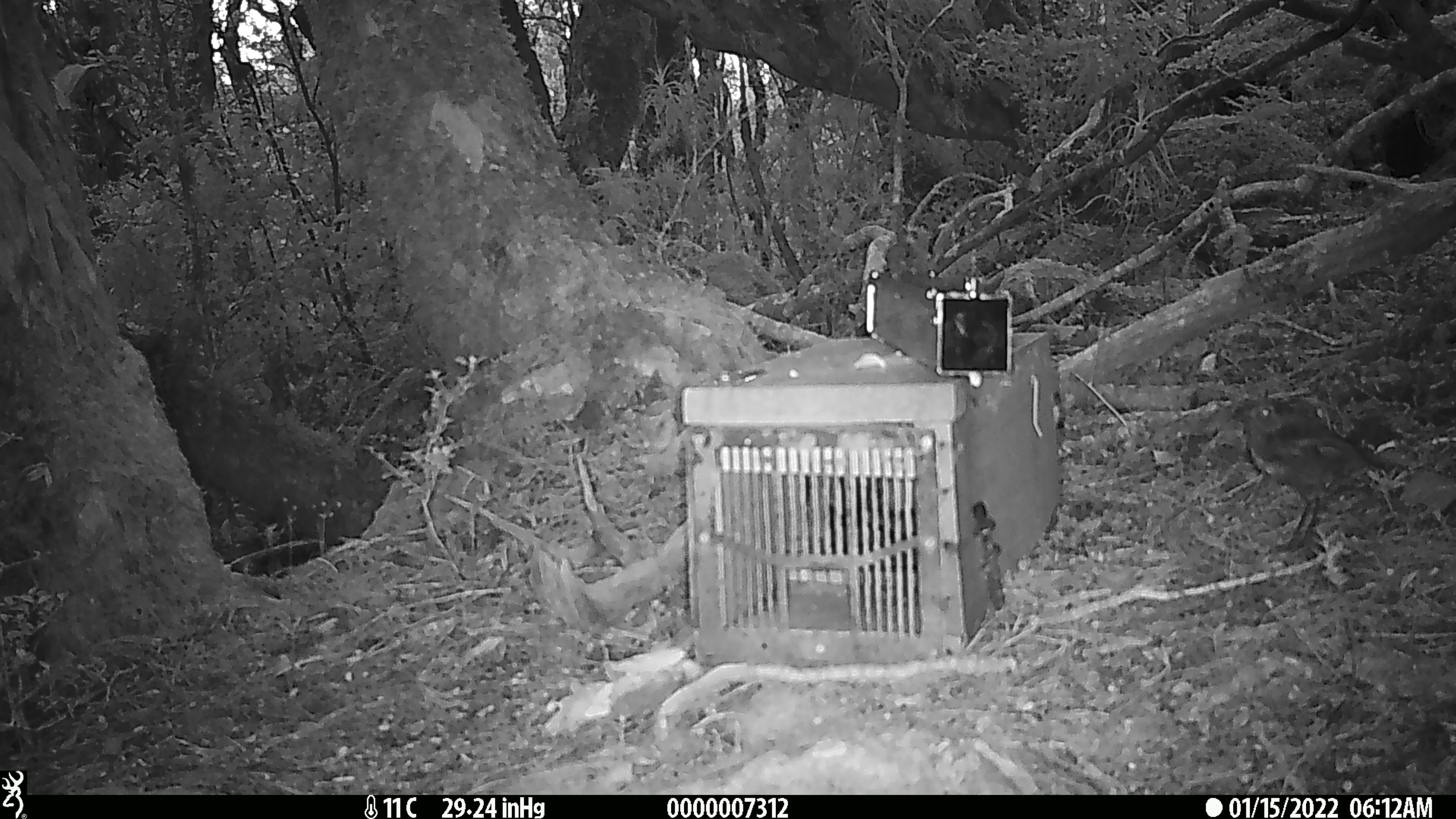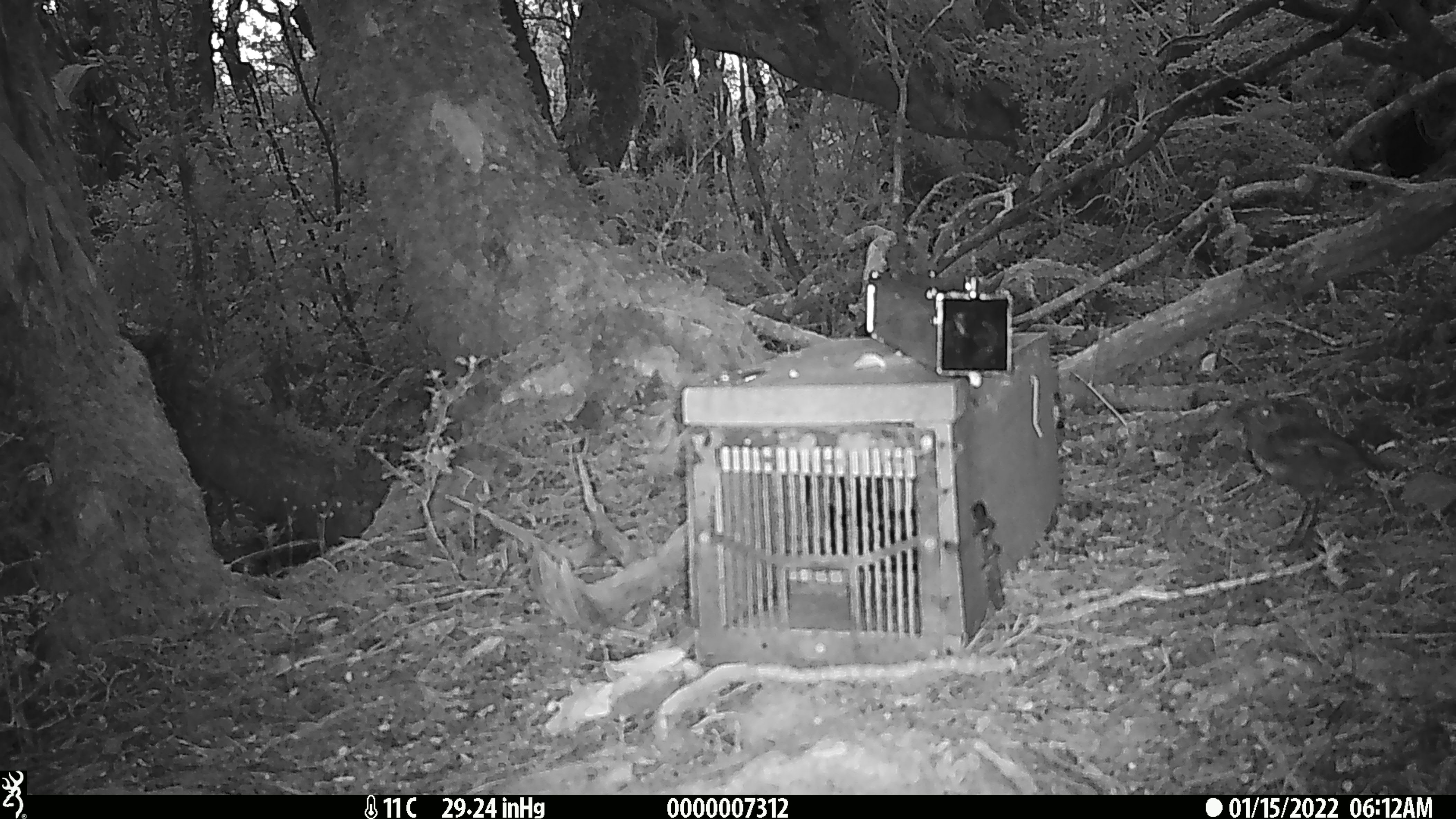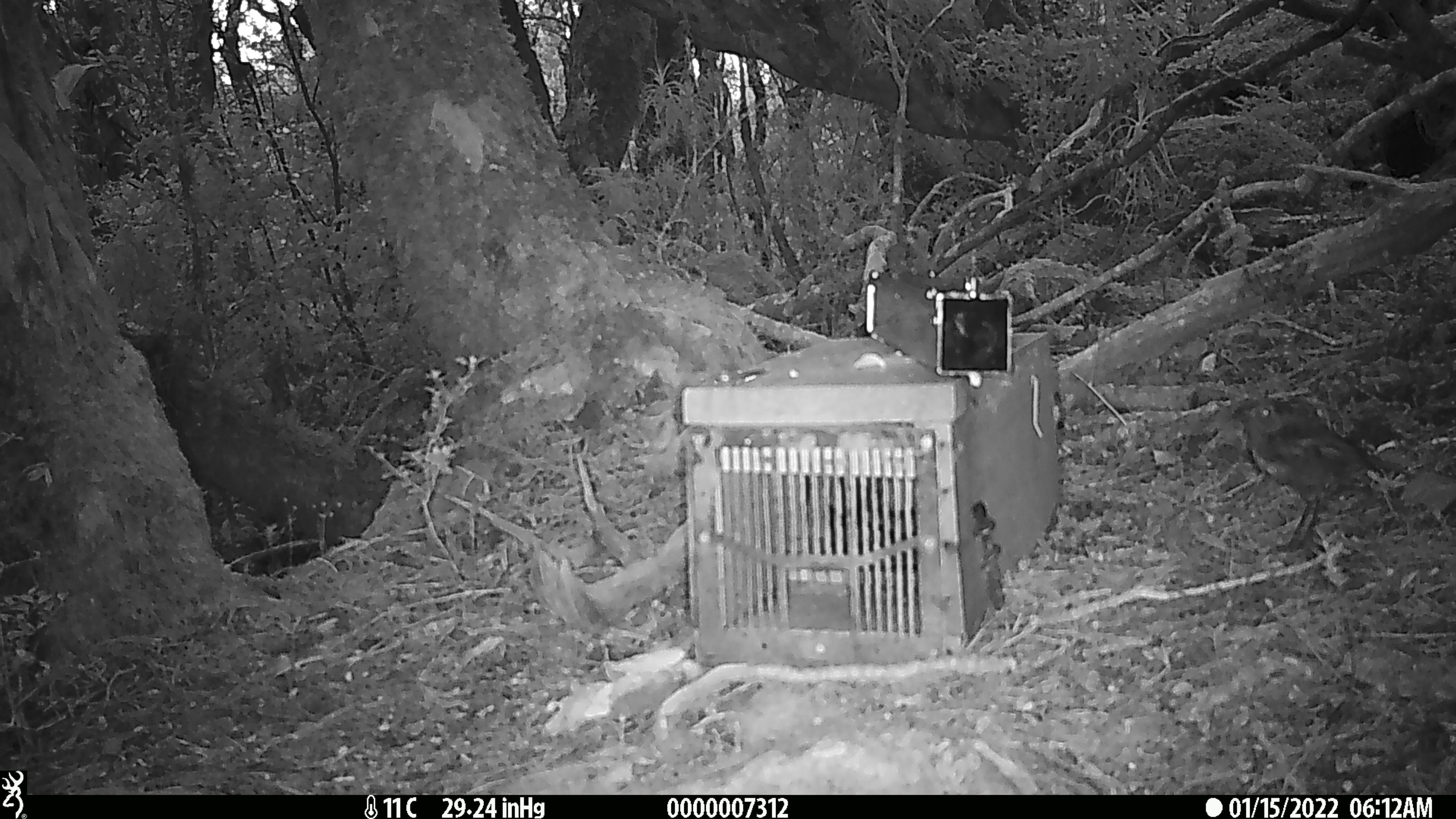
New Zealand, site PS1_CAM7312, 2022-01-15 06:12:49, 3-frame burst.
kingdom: Animalia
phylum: Chordata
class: Aves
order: Passeriformes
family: Petroicidae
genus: Petroica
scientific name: Petroica australis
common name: new zealand robin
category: robin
Robin (new zealand robin) (Petroica australis).